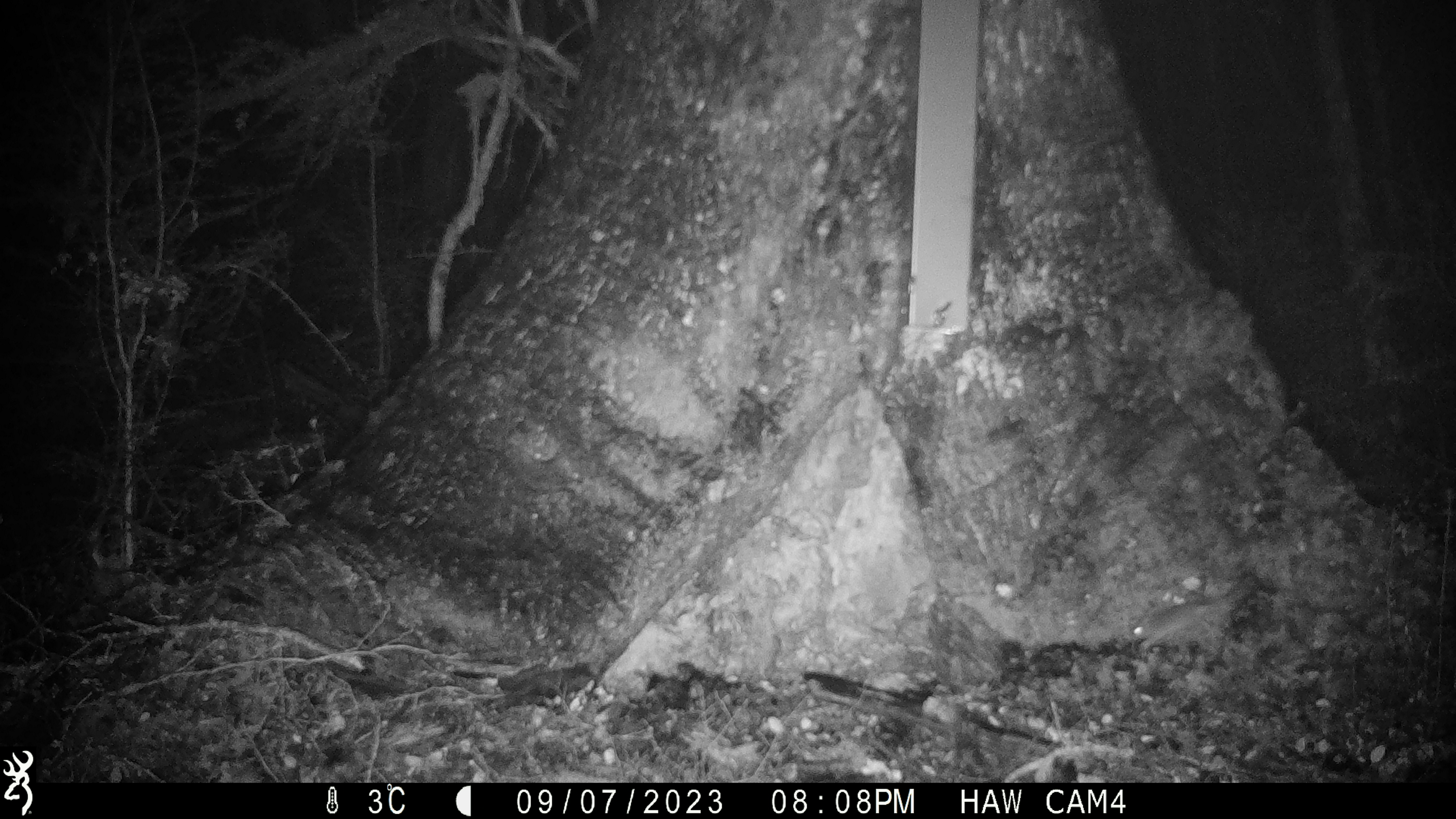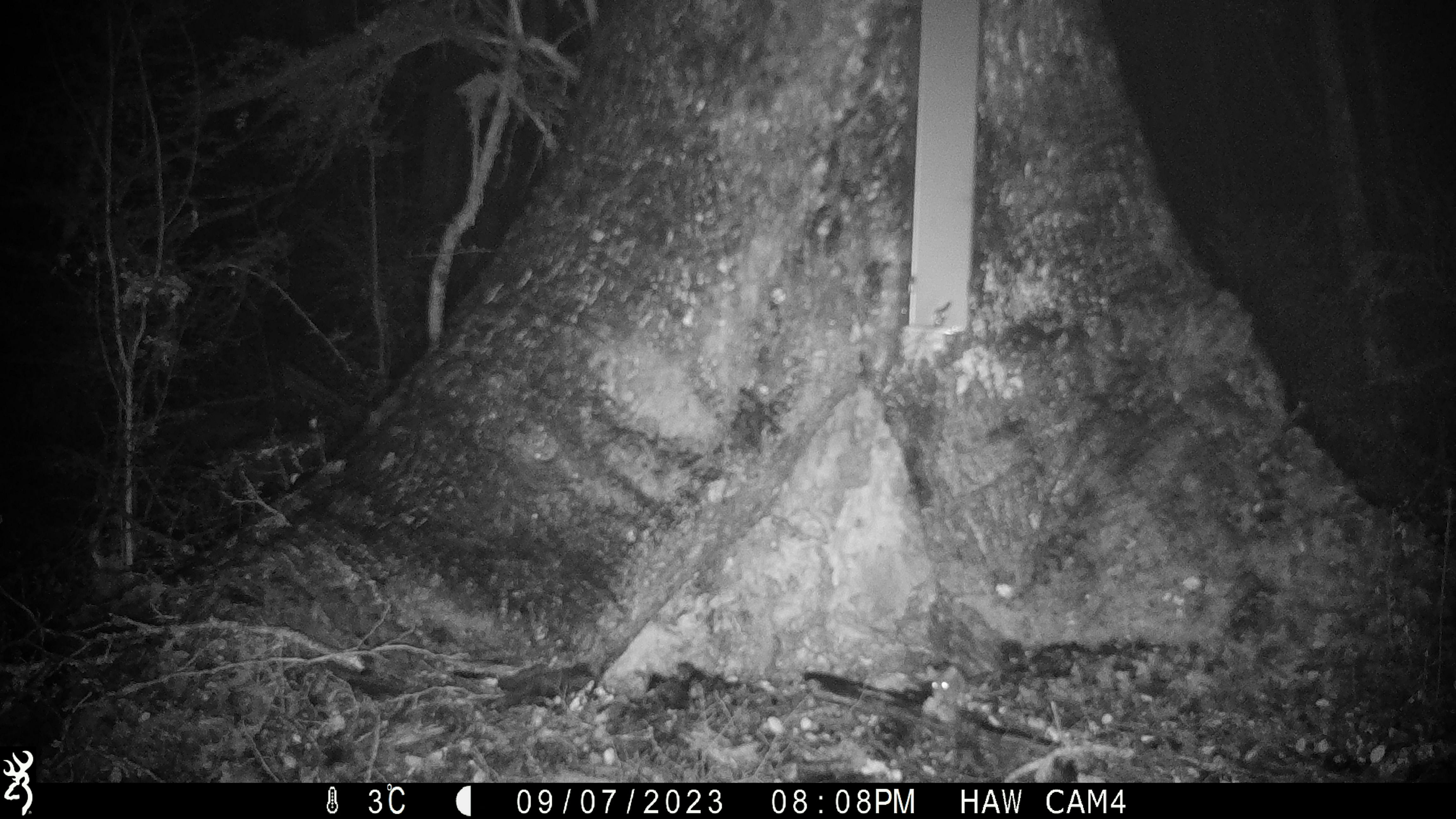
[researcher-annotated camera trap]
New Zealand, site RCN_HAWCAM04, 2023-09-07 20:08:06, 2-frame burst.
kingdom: Animalia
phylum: Chordata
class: Mammalia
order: Rodentia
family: Muridae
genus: Mus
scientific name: Mus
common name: mouse